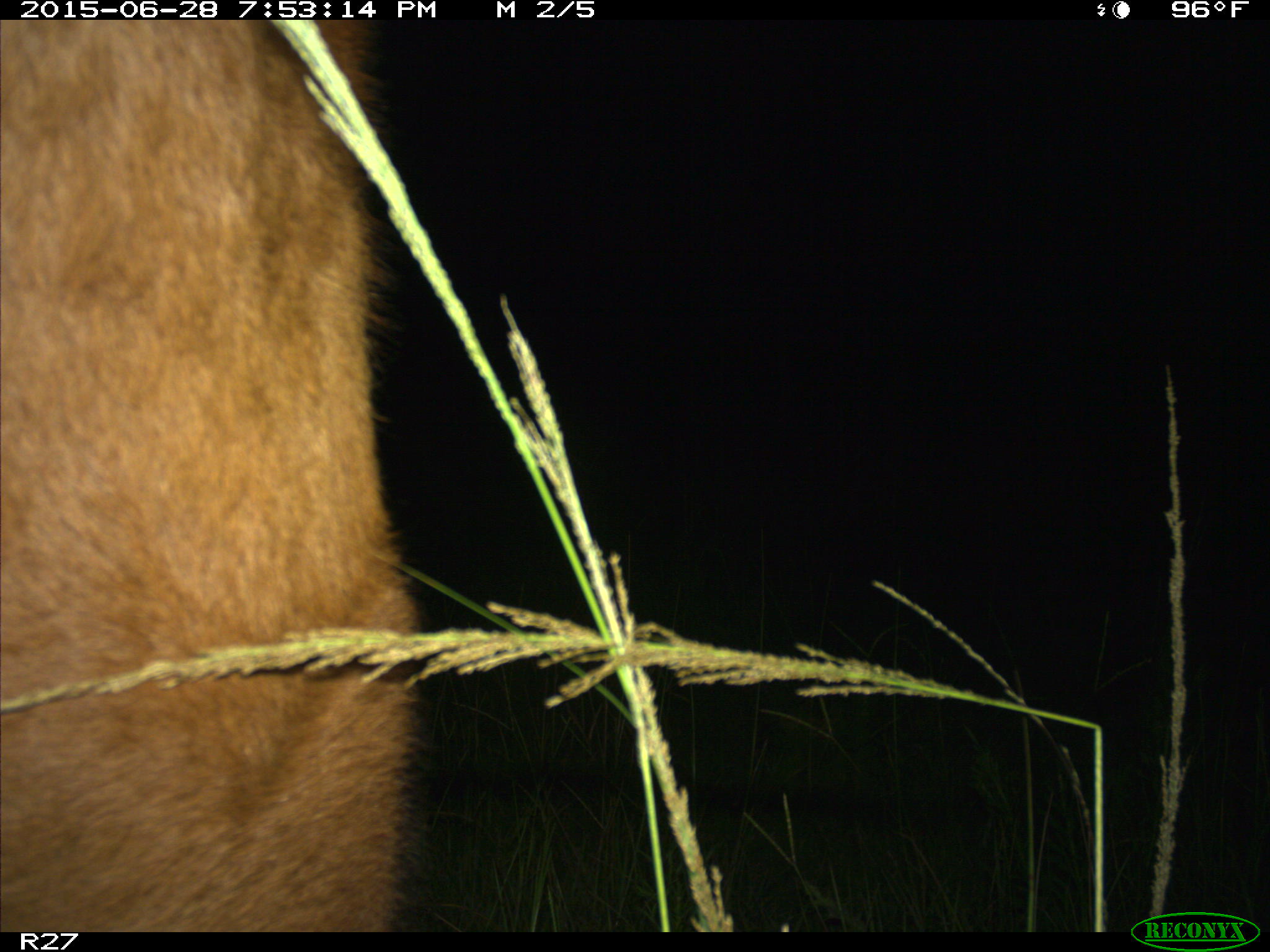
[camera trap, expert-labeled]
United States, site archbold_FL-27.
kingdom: Animalia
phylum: Chordata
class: Mammalia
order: Artiodactyla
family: Bovidae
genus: Bos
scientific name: Bos taurus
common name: domestic cow